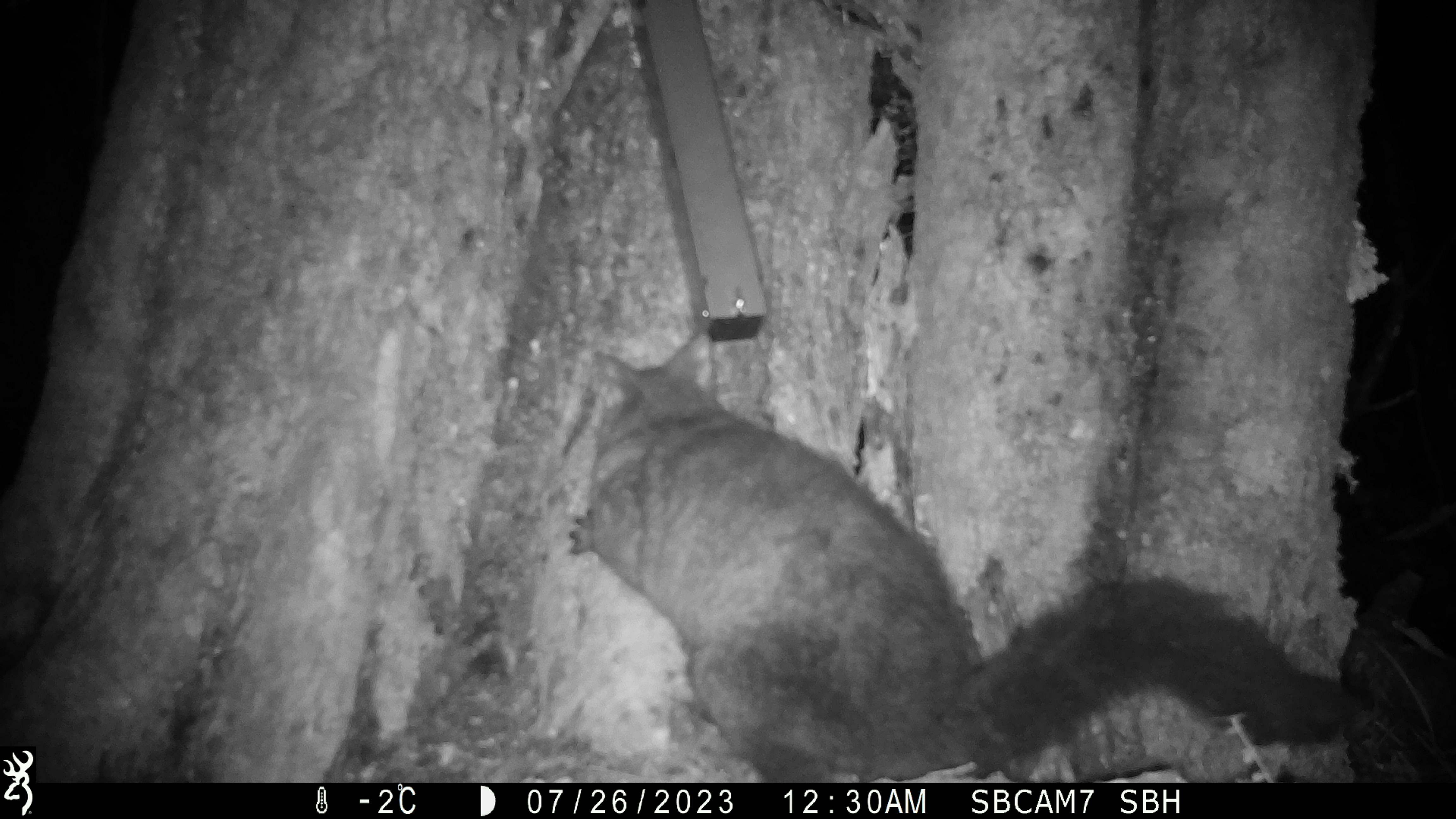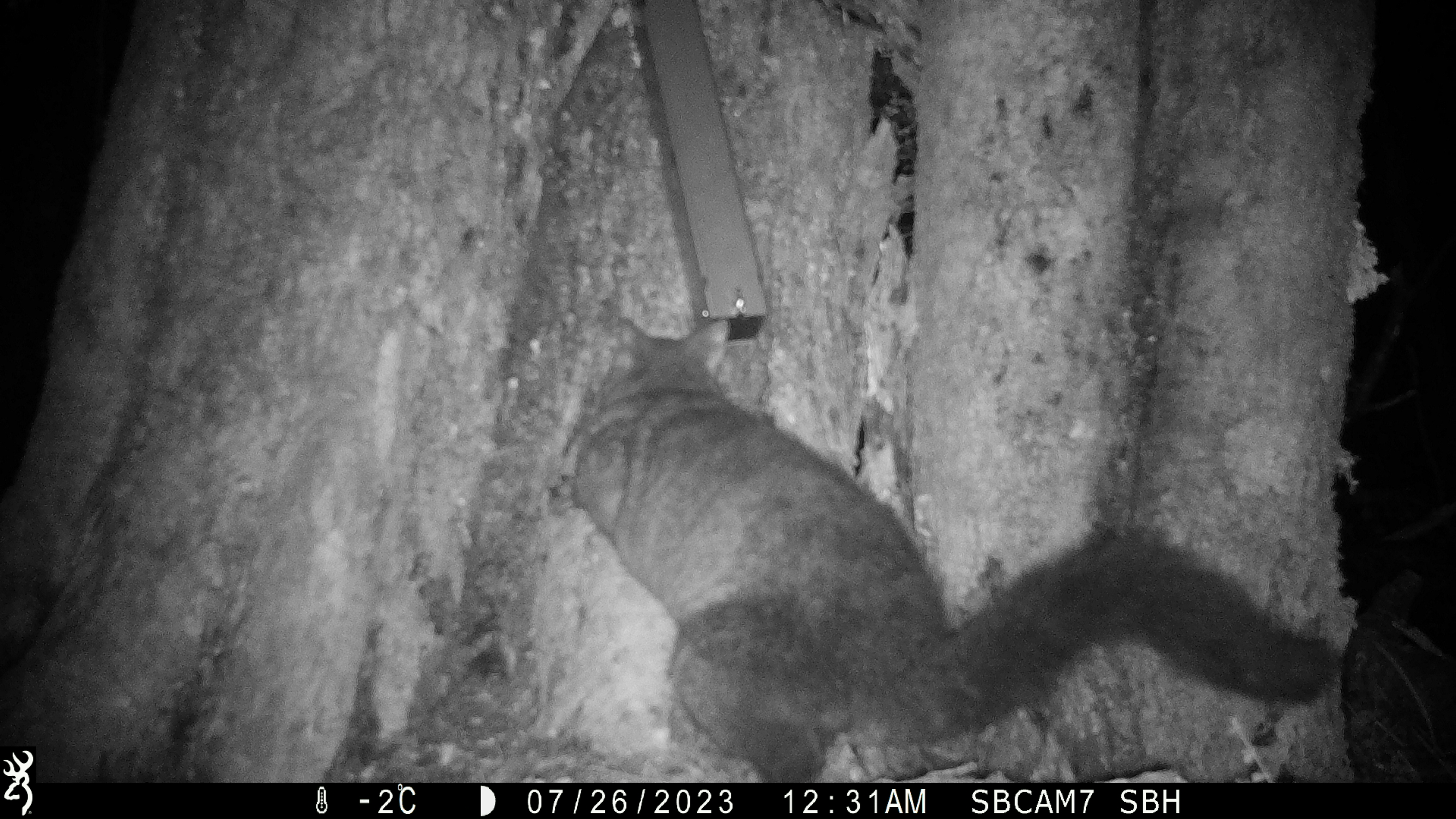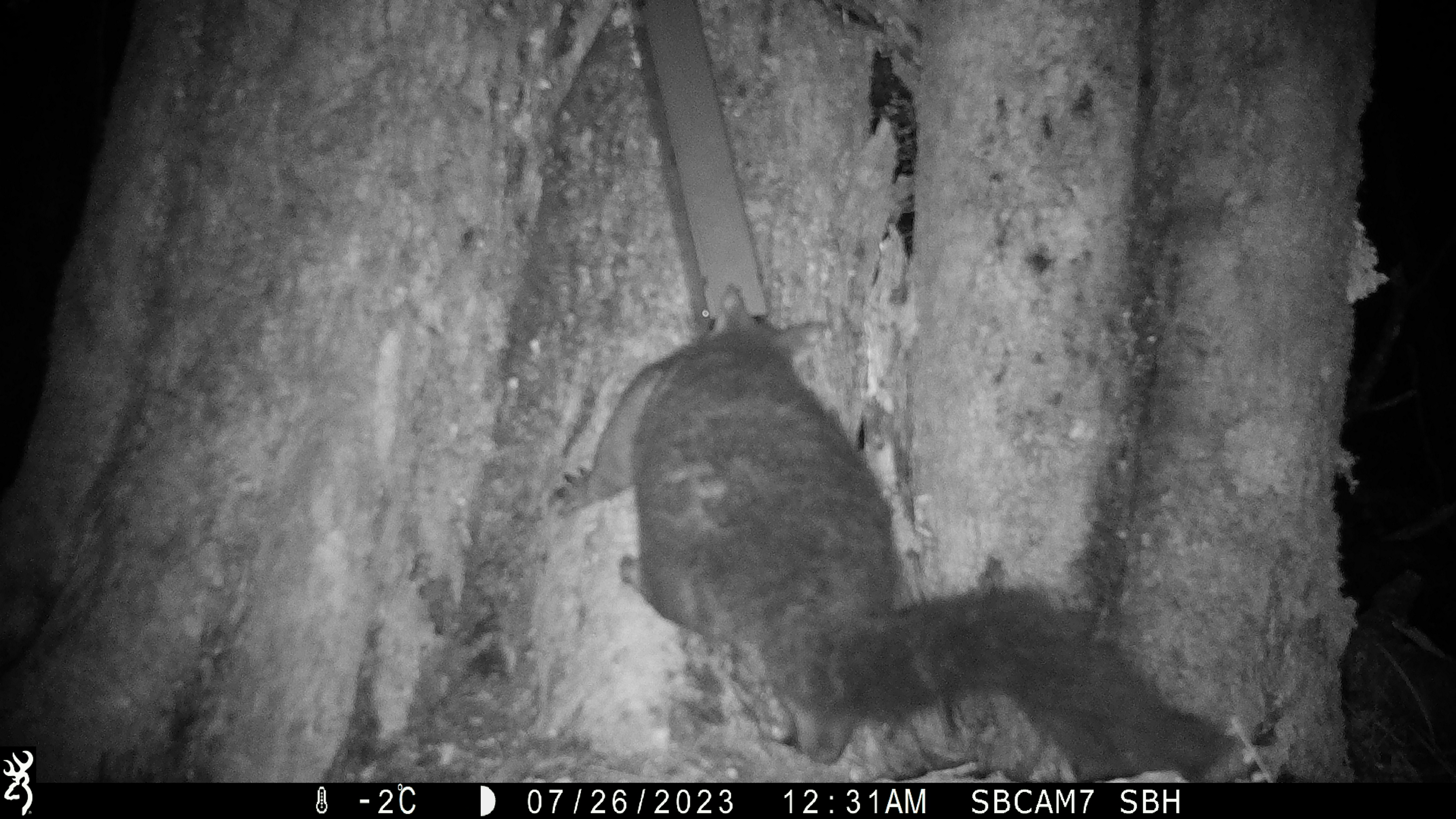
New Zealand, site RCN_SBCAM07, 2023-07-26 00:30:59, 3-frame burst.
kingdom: Animalia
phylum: Chordata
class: Mammalia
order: Diprotodontia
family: Phalangeridae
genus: Trichosurus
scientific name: Trichosurus vulpecula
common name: common brushtail possum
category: possum